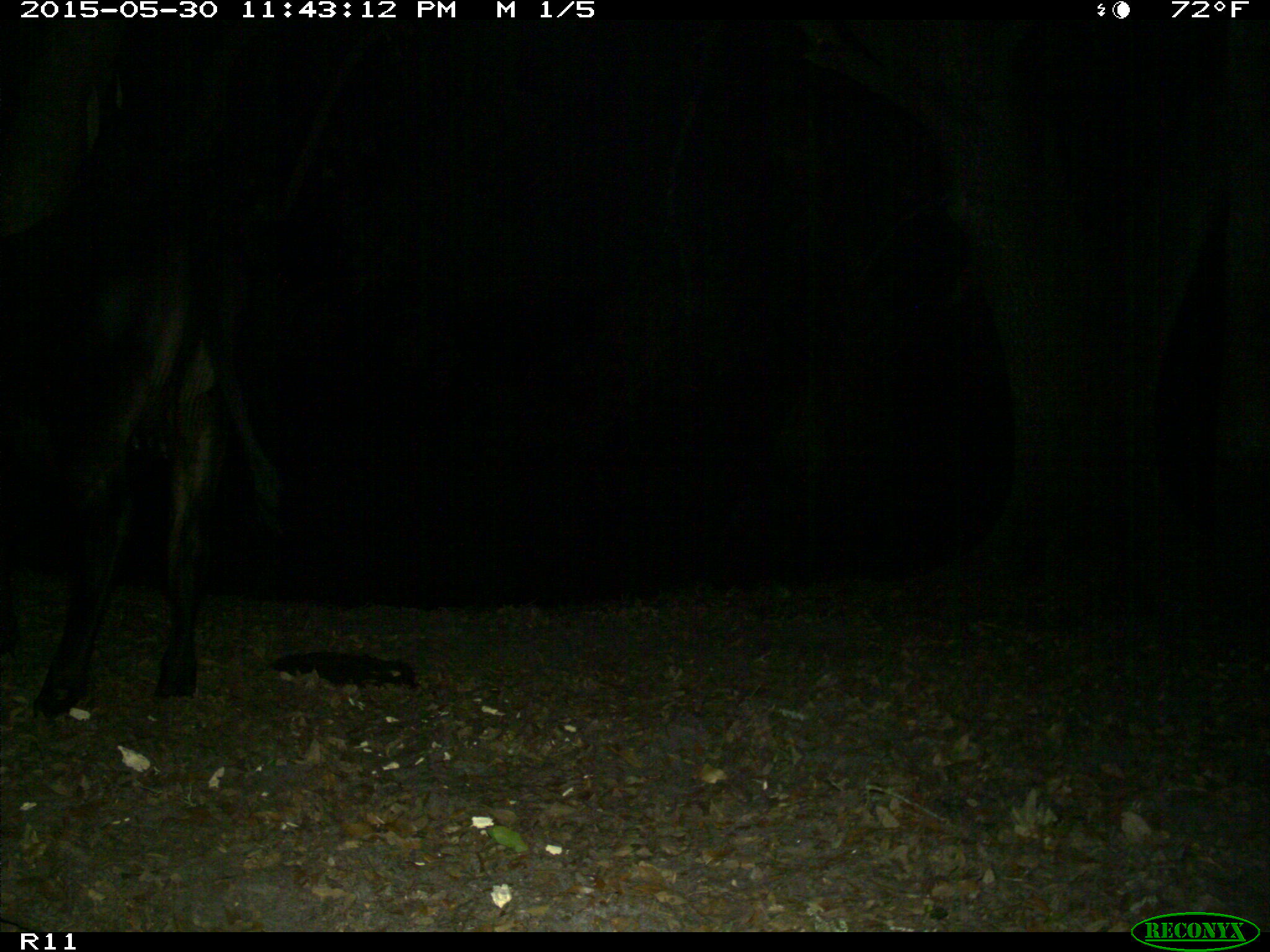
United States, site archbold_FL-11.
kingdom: Animalia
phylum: Chordata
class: Mammalia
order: Artiodactyla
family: Bovidae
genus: Bos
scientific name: Bos taurus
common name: domestic cow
Bos taurus (domestic cow).